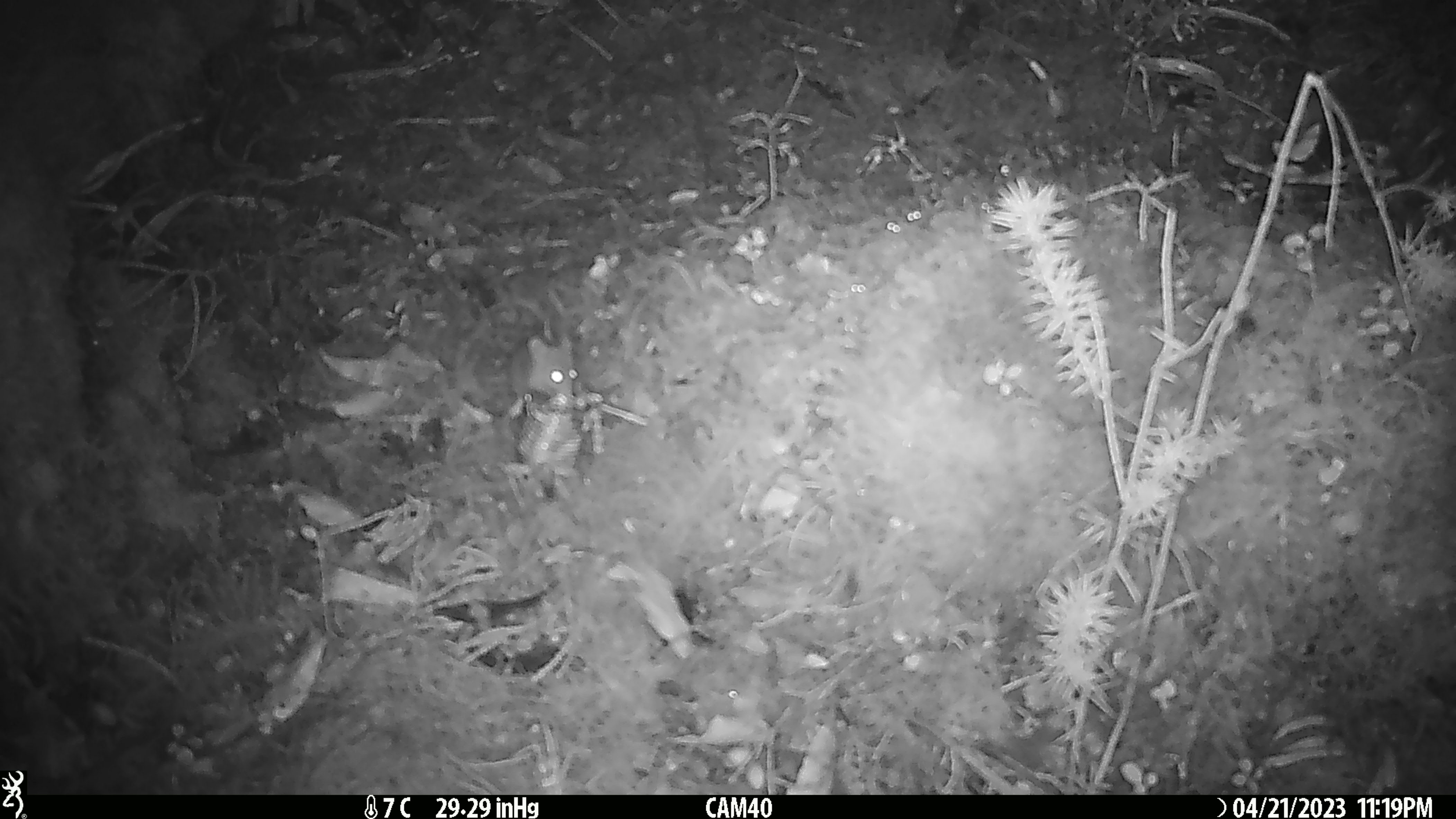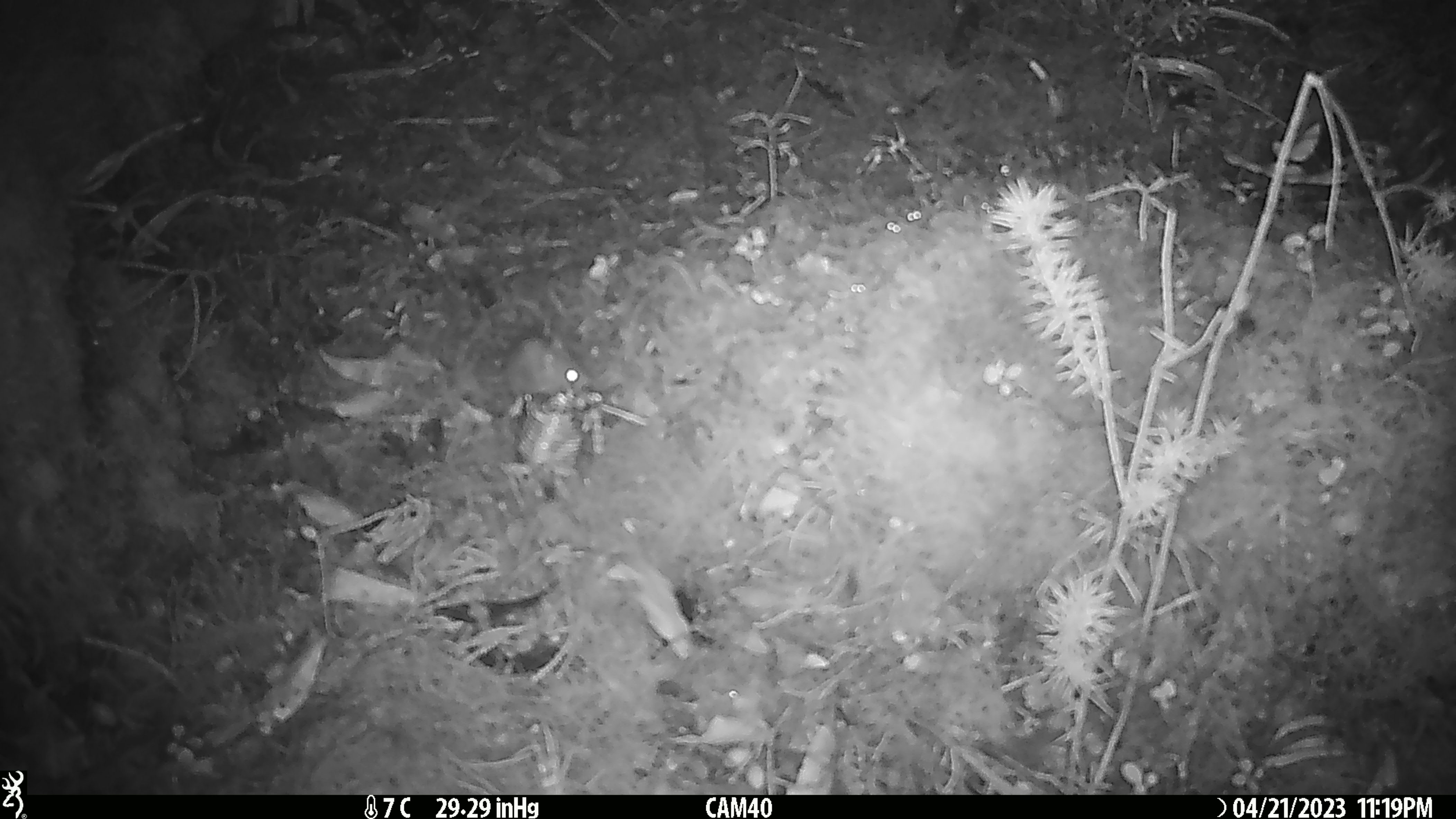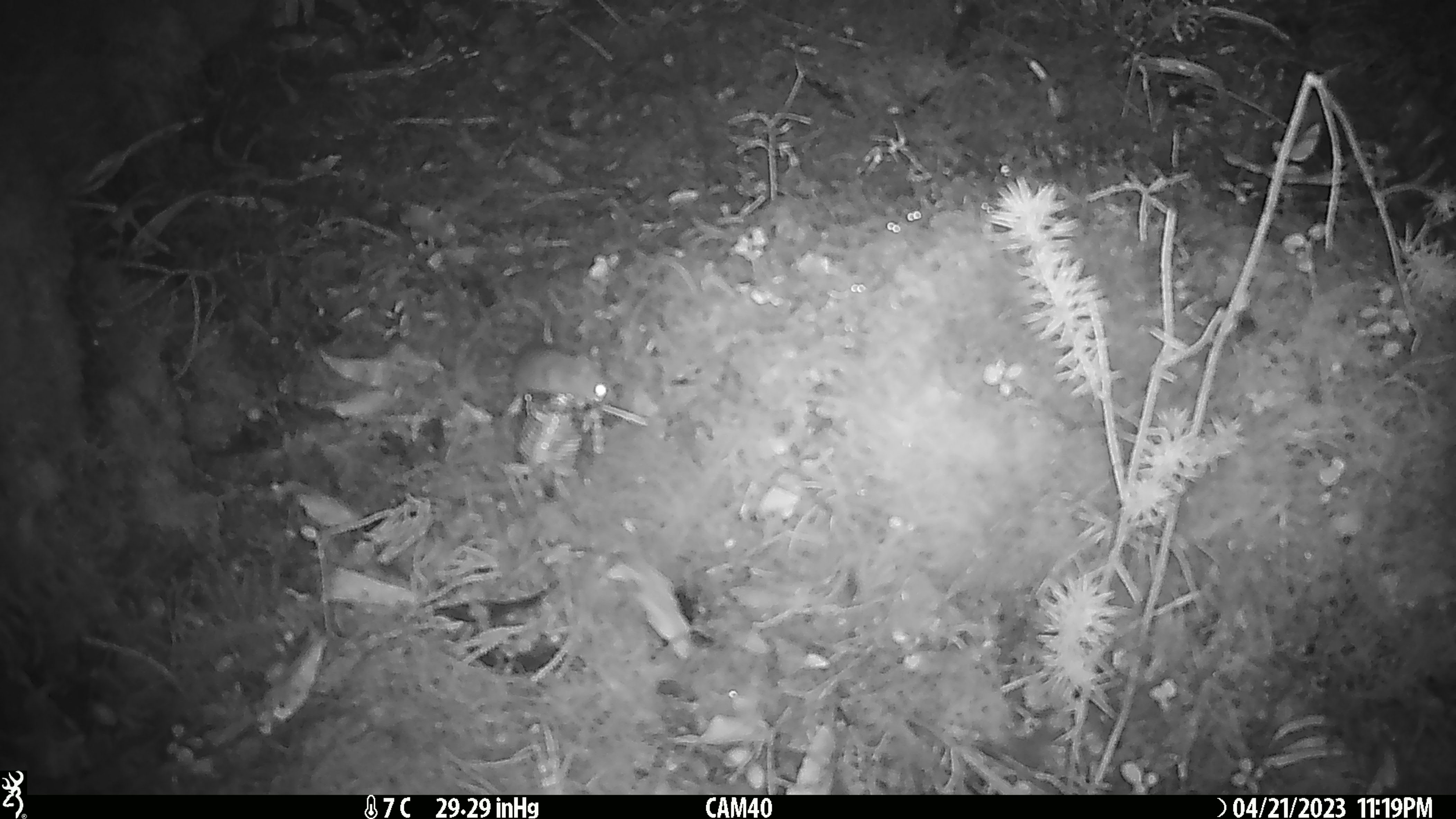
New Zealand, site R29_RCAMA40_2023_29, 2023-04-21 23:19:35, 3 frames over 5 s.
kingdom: Animalia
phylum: Chordata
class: Mammalia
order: Rodentia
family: Muridae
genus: Mus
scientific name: Mus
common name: mouse